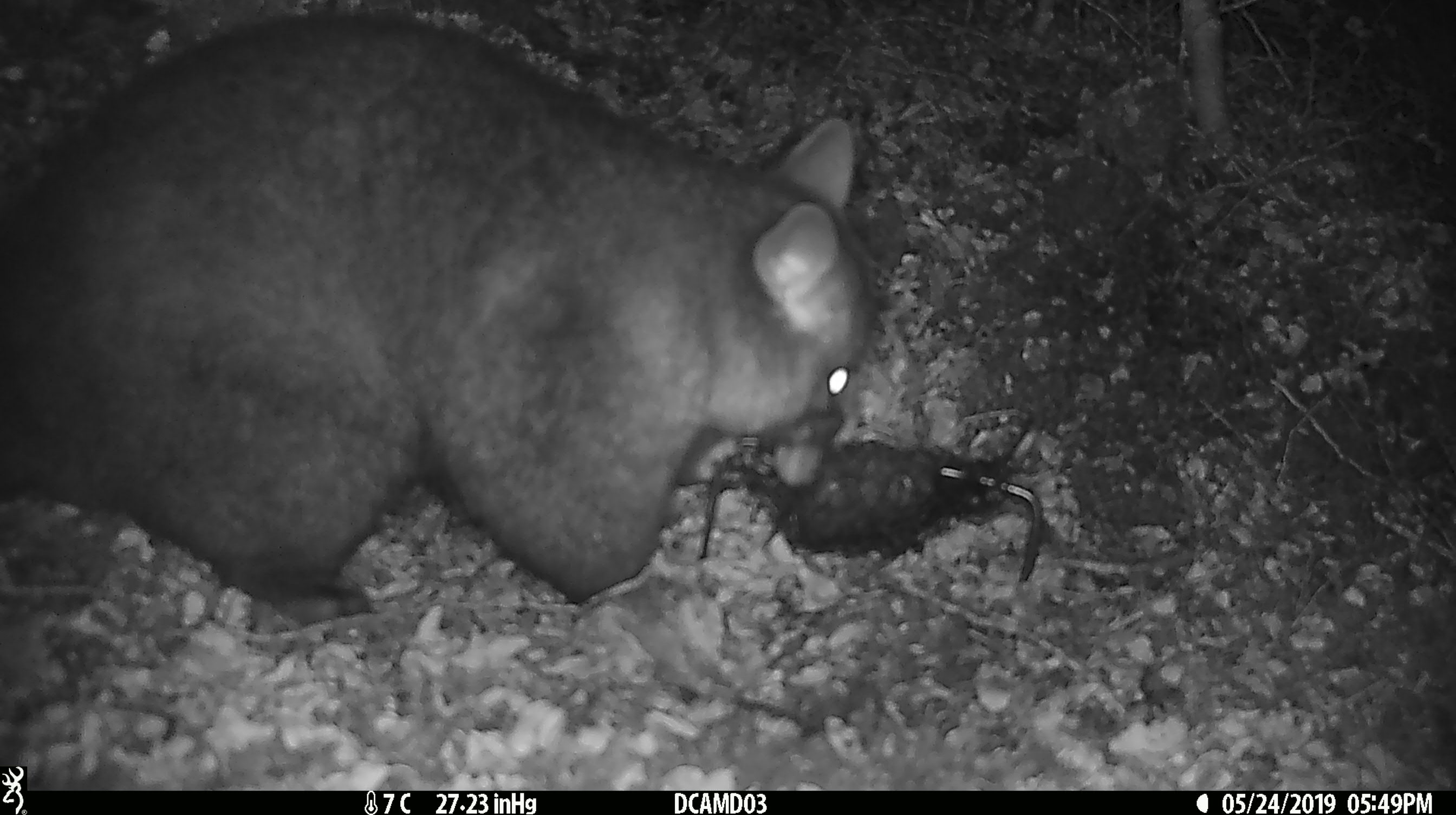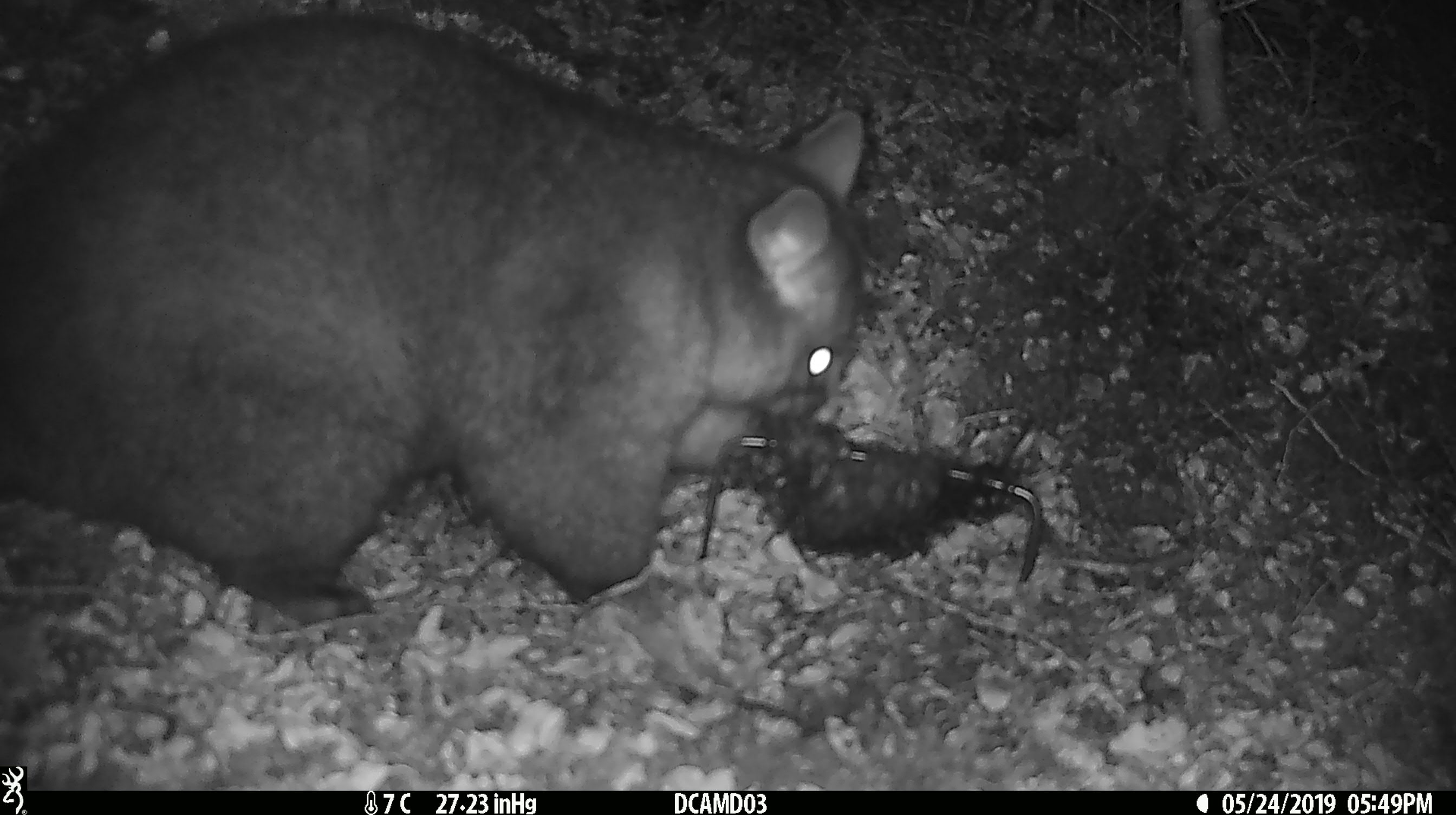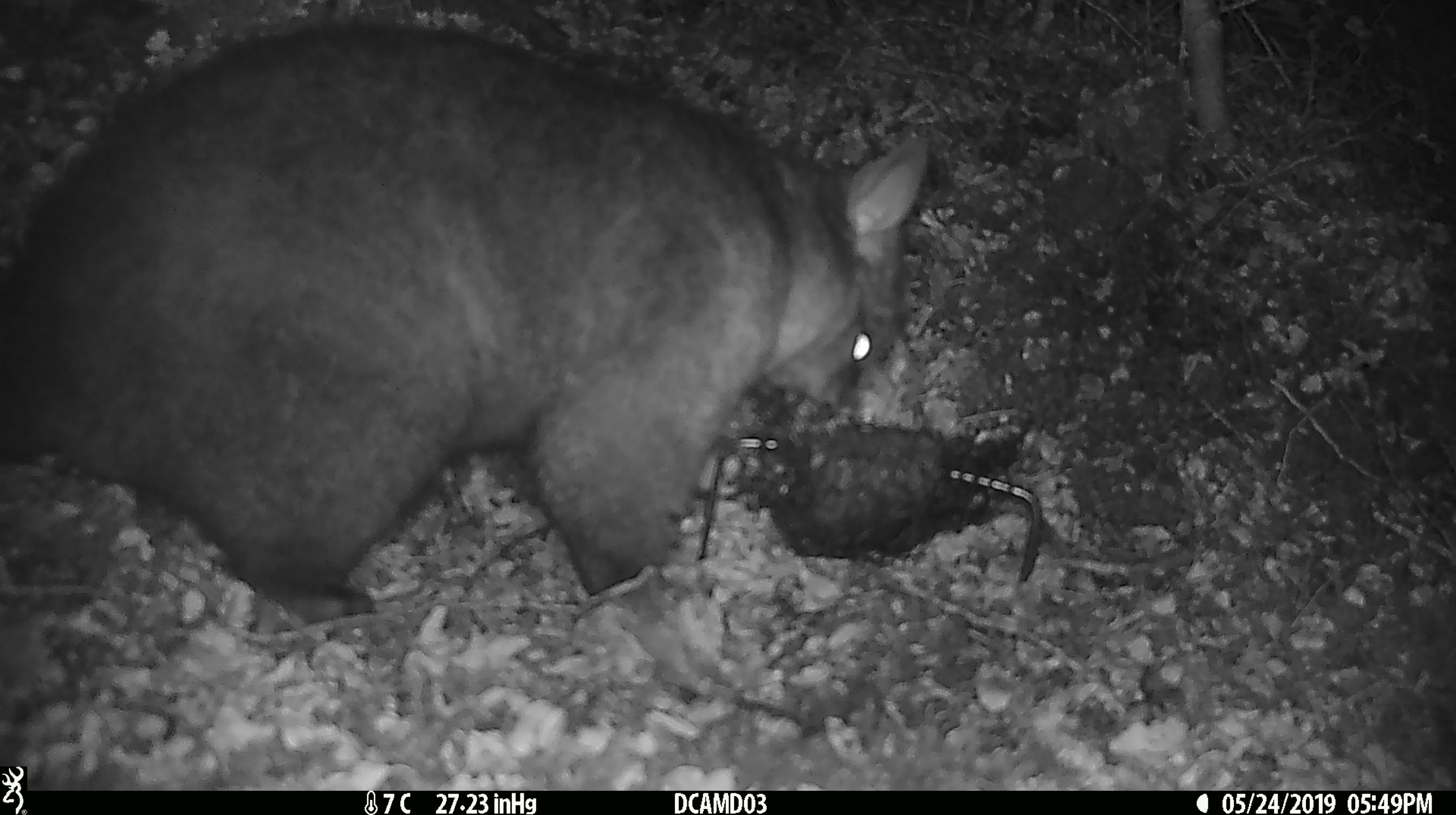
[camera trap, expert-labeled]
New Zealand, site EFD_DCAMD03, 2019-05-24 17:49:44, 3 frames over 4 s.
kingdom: Animalia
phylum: Chordata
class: Mammalia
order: Diprotodontia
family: Phalangeridae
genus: Trichosurus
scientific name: Trichosurus vulpecula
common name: common brushtail possum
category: possum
Possum (common brushtail possum) (Trichosurus vulpecula).